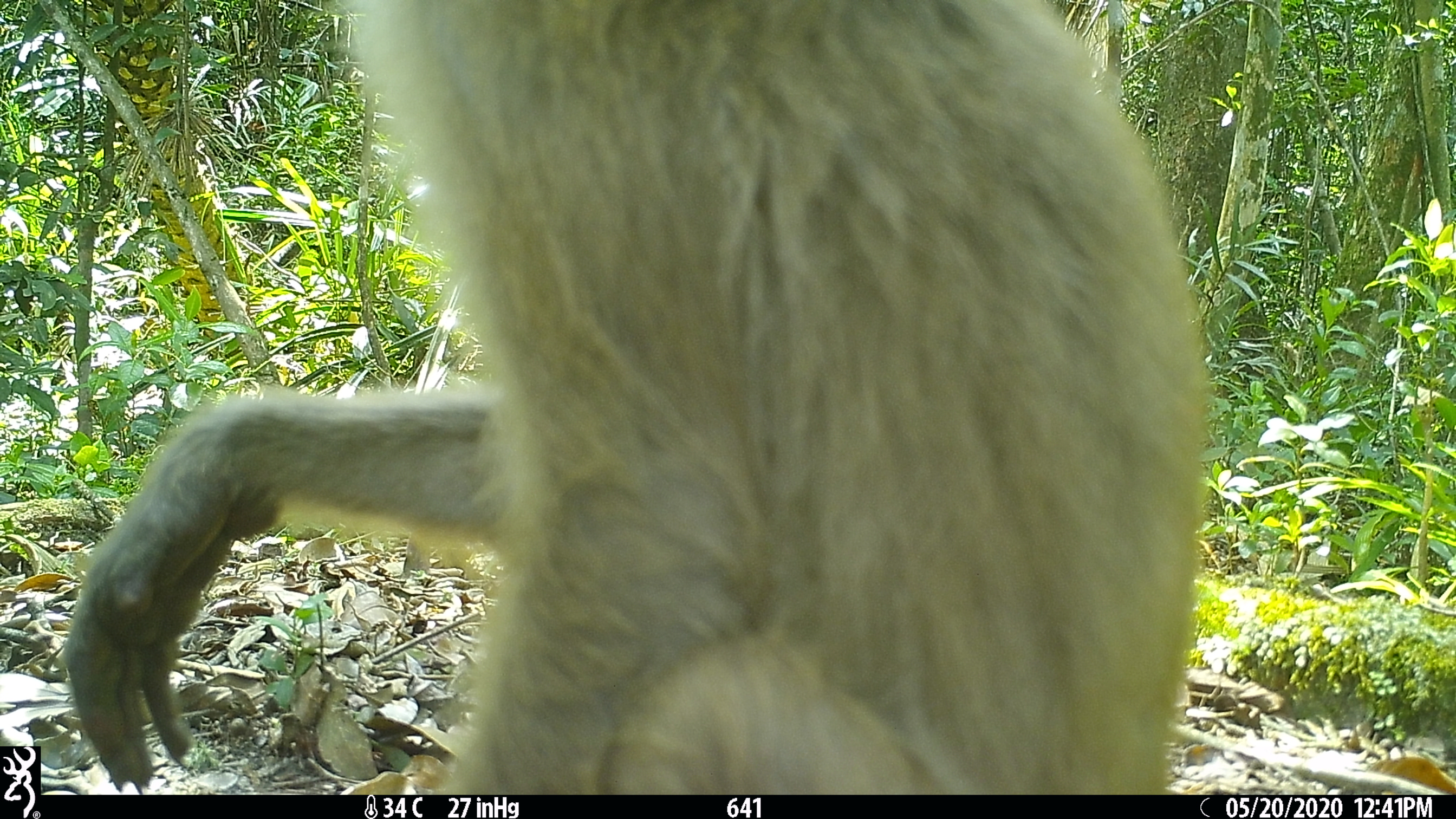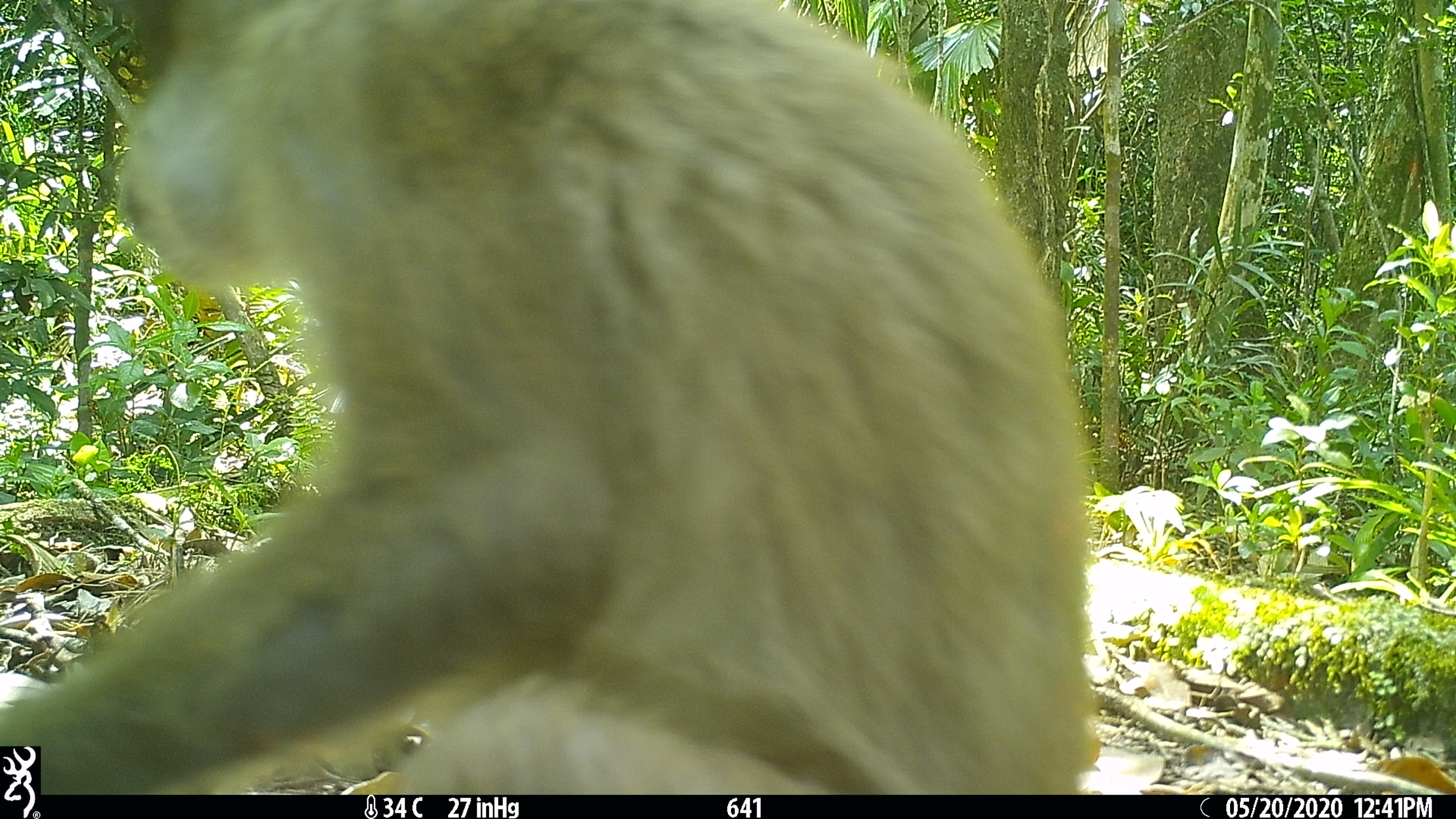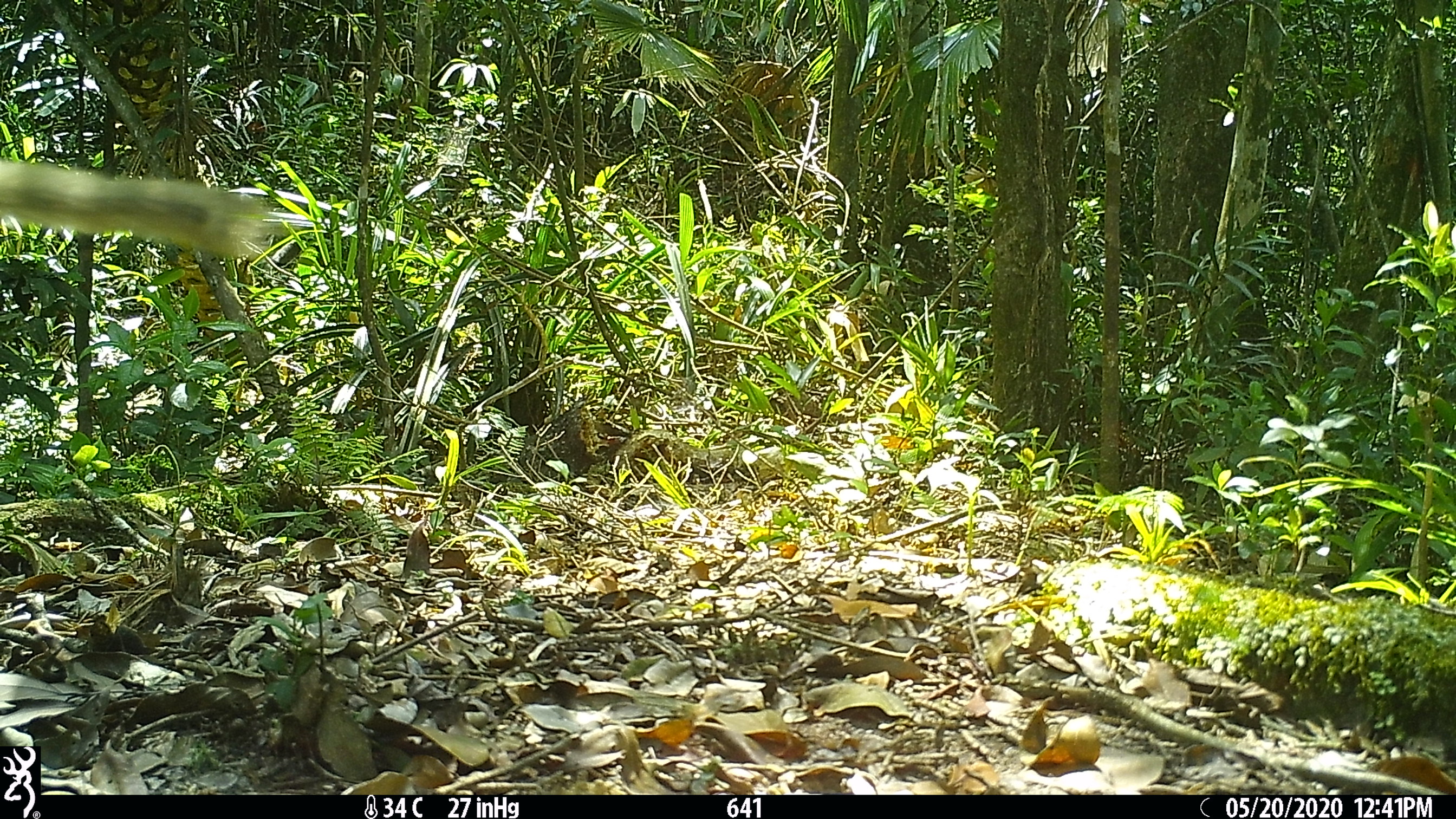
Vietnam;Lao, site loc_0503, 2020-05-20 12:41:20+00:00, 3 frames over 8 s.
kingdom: Animalia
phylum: Chordata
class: Mammalia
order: Primates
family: Cercopithecidae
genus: Macaca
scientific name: Macaca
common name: macaques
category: assam or rhesus macaque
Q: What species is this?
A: Assam or rhesus macaque (macaques) (Macaca).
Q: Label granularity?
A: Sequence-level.